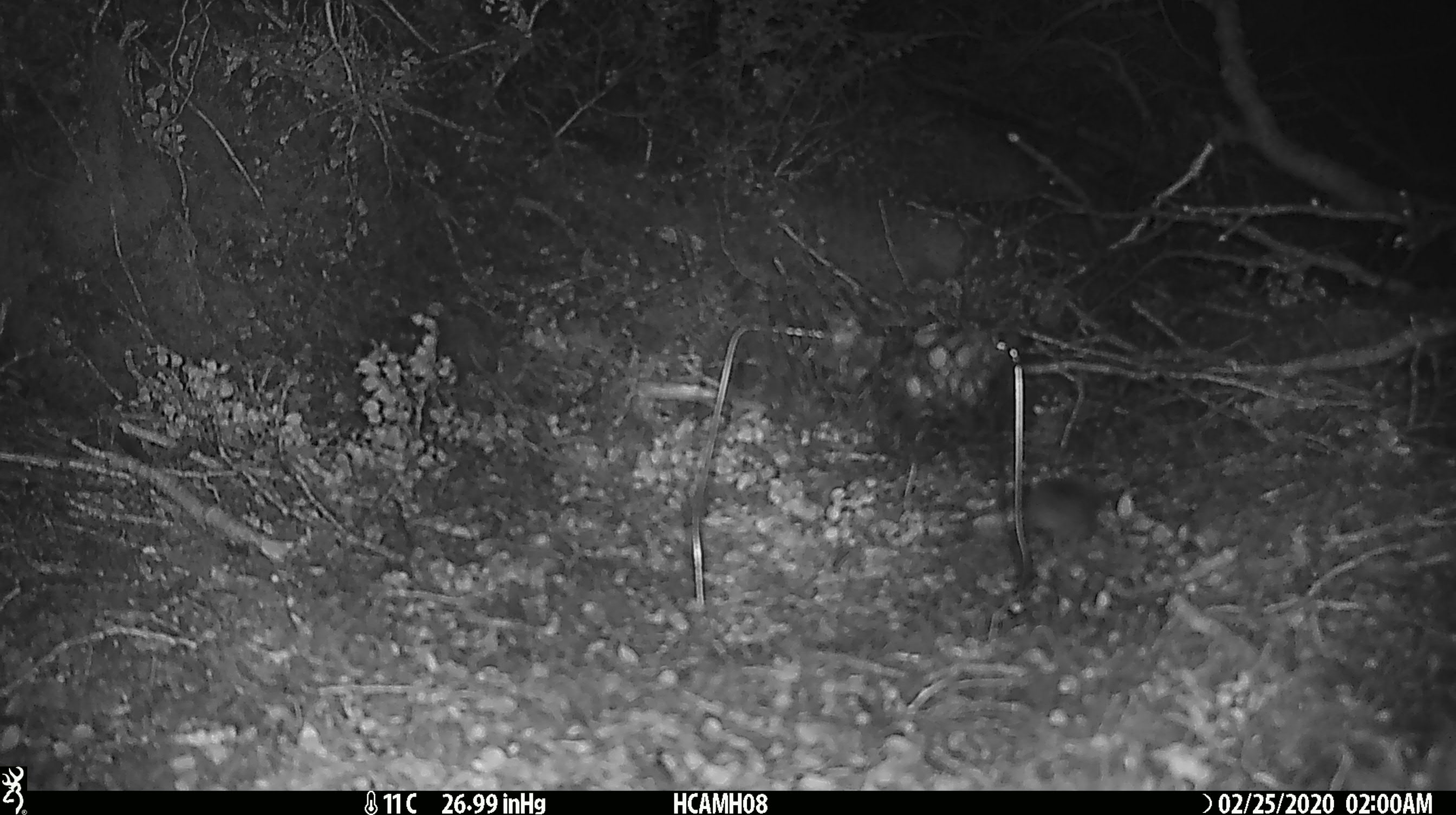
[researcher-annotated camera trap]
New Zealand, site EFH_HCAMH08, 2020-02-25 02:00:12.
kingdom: Animalia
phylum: Chordata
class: Mammalia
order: Rodentia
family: Muridae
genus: Mus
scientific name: Mus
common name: mouse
Mouse (Mus).